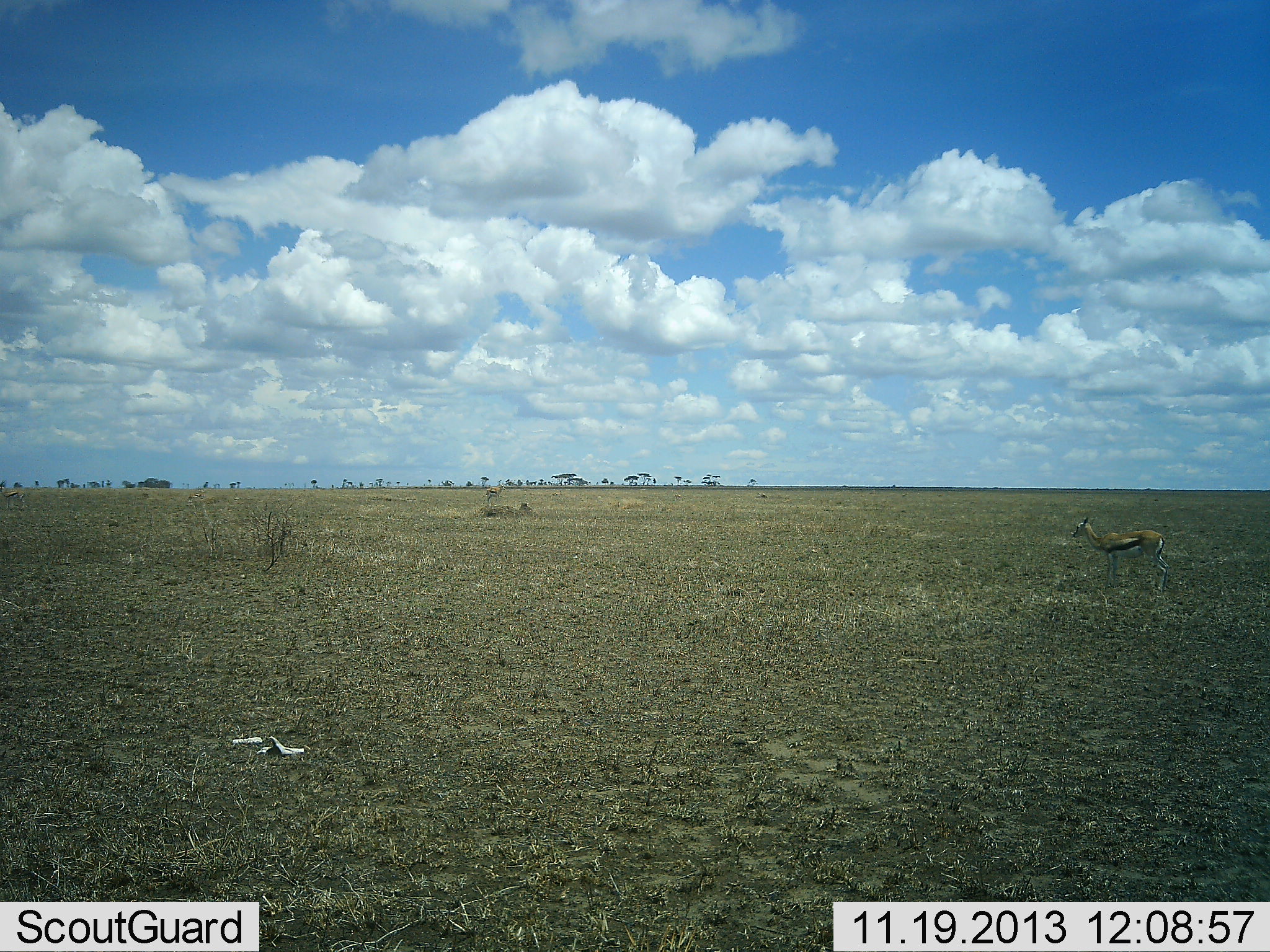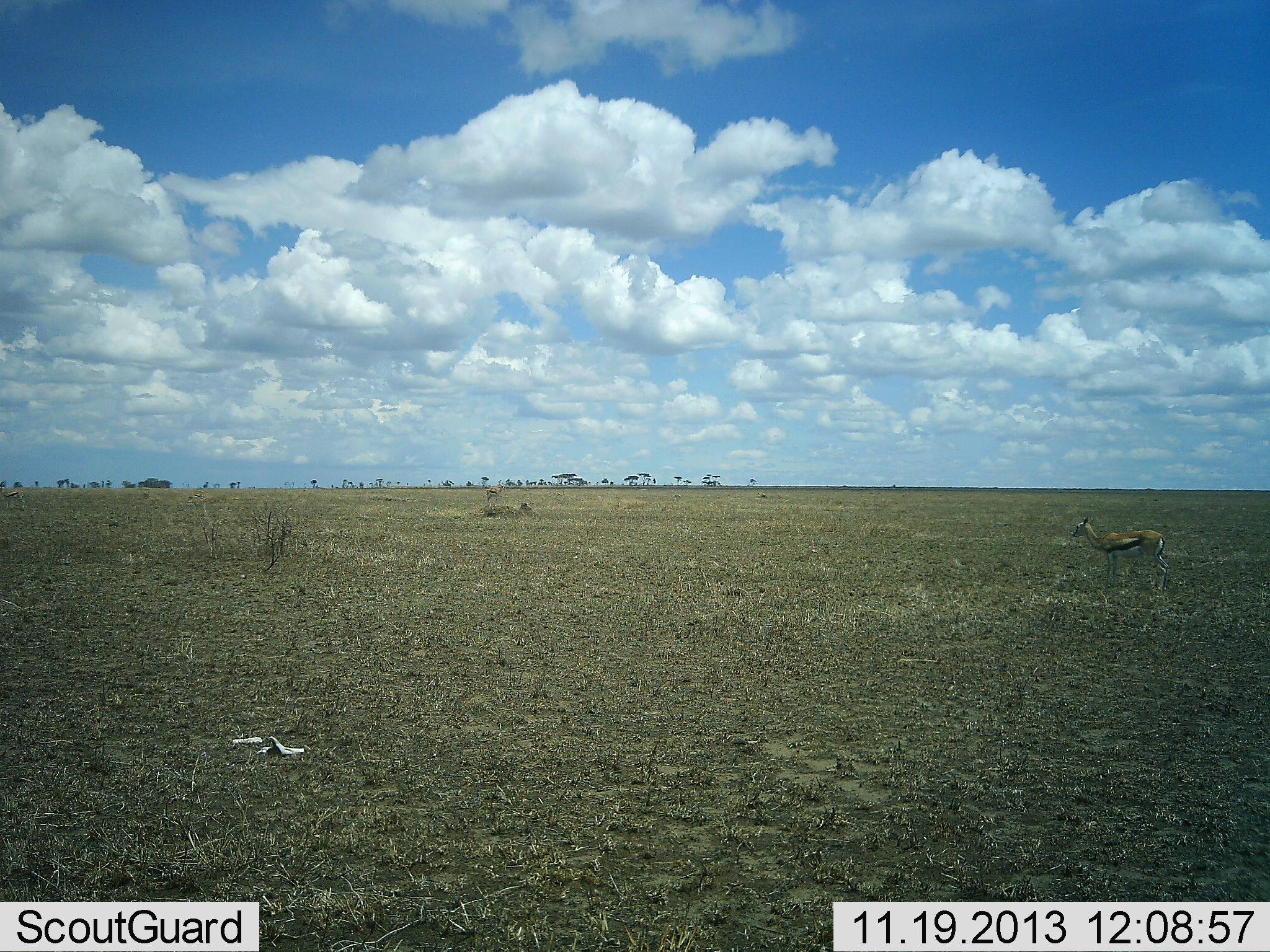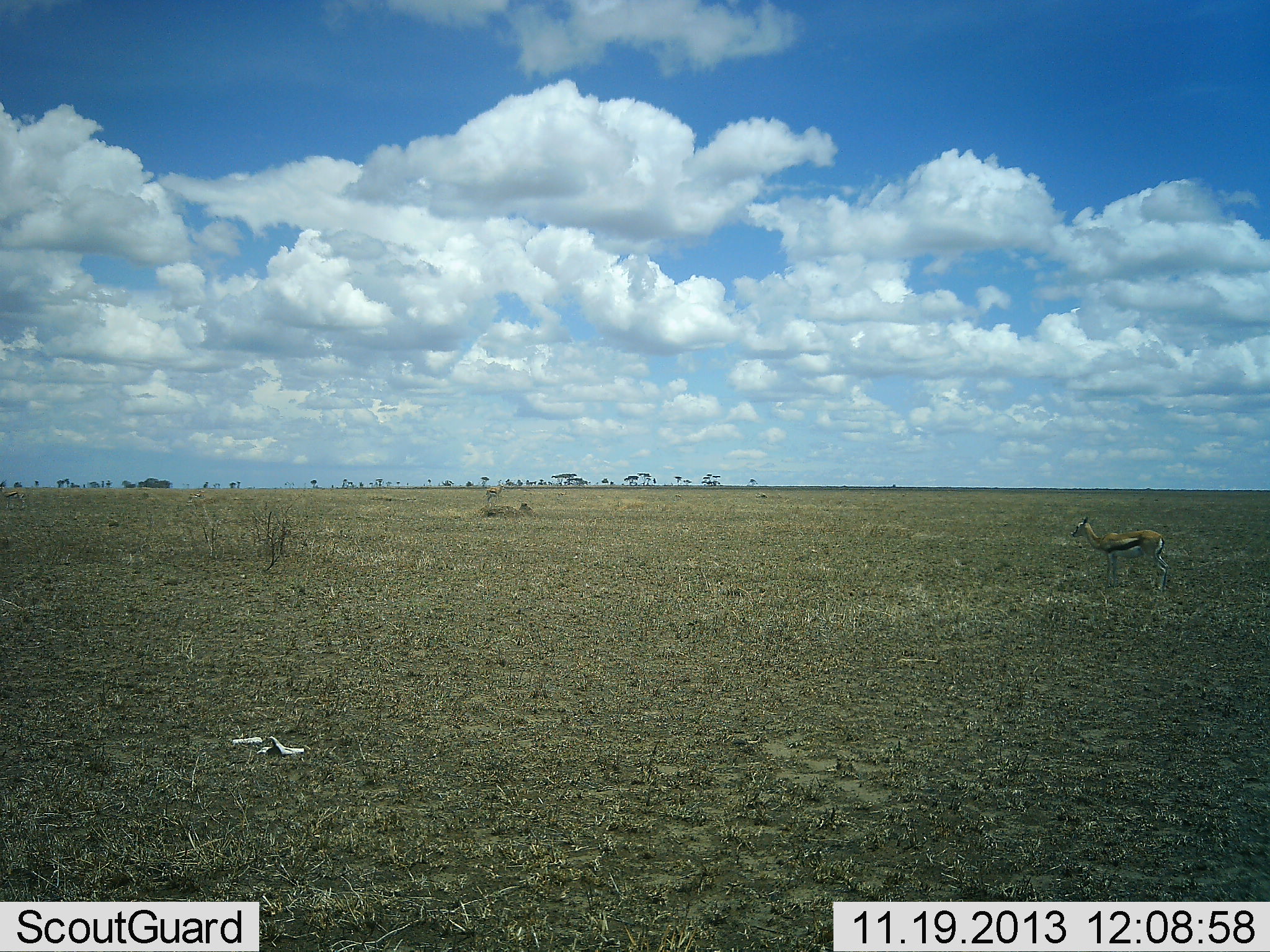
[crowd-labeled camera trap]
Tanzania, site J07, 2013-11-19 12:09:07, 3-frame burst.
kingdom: Animalia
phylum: Chordata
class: Mammalia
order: Artiodactyla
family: Bovidae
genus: Eudorcas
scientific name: Eudorcas thomsonii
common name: thomson's gazelle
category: gazellethomsons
Gazellethomsons (thomson's gazelle) (Eudorcas thomsonii), count 1. Behavior (volunteer vote fractions): standing 100%, resting 0%, moving 0%, interacting 0%. Young present (vote fraction): 0%. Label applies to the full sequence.